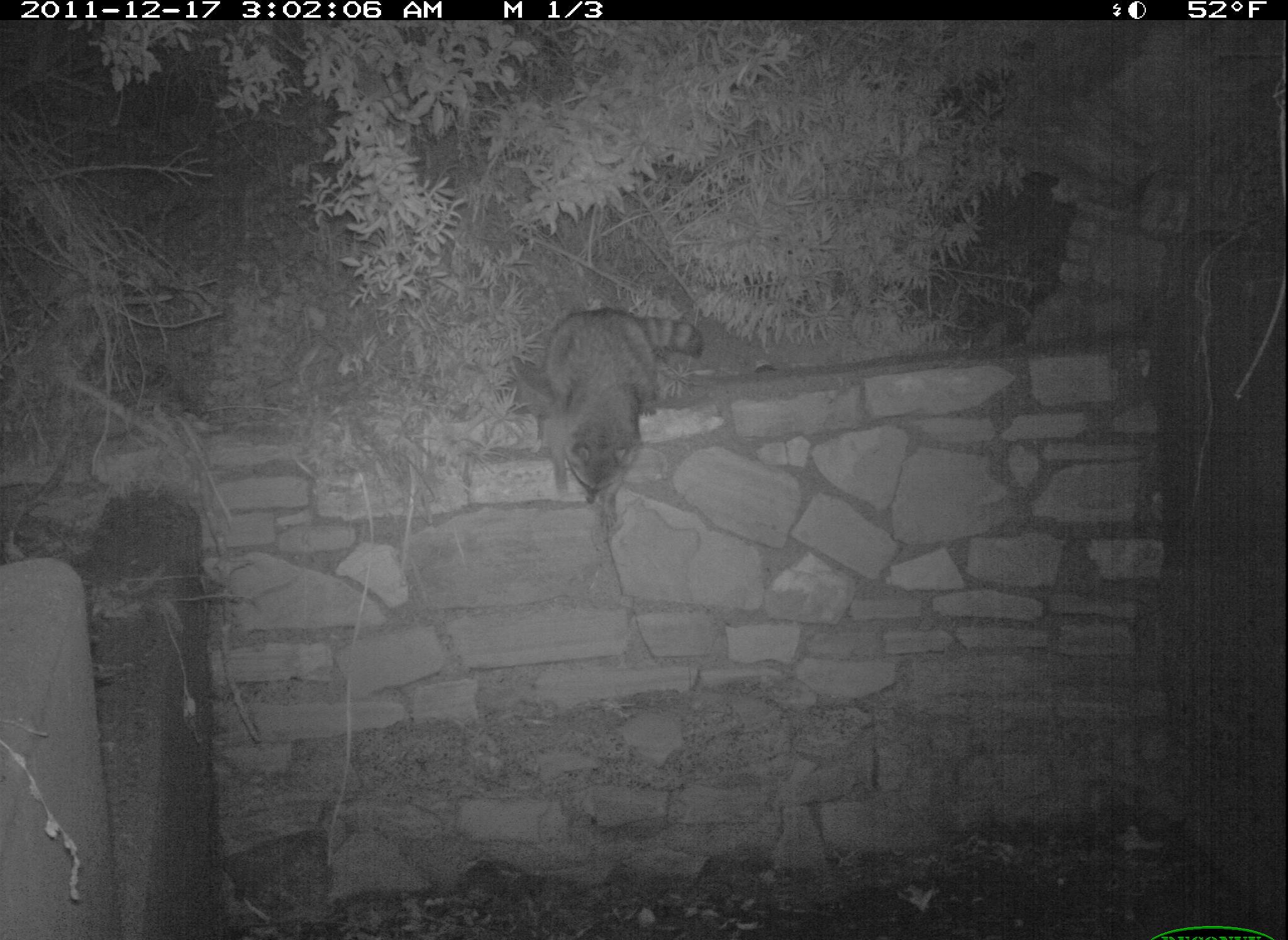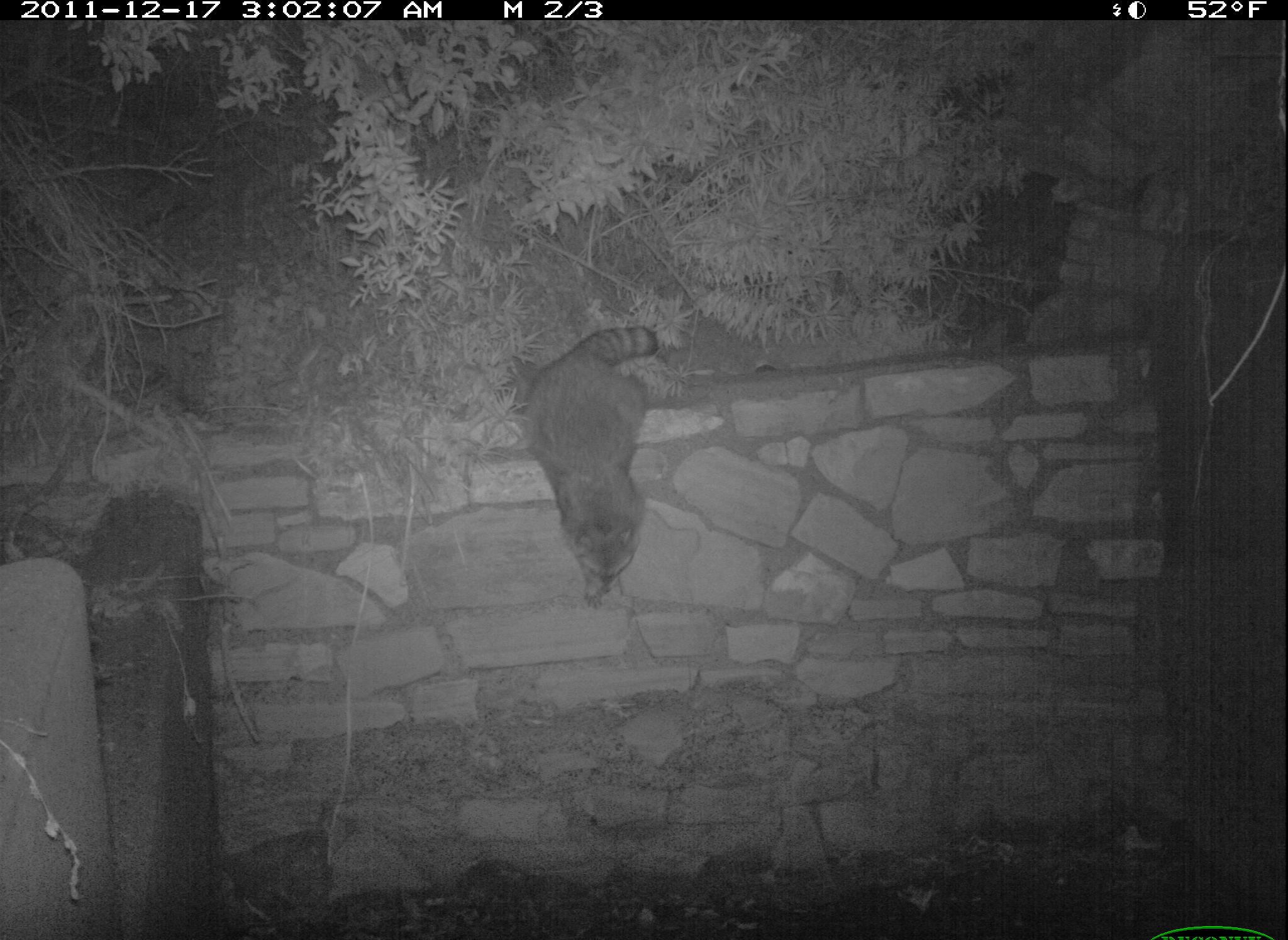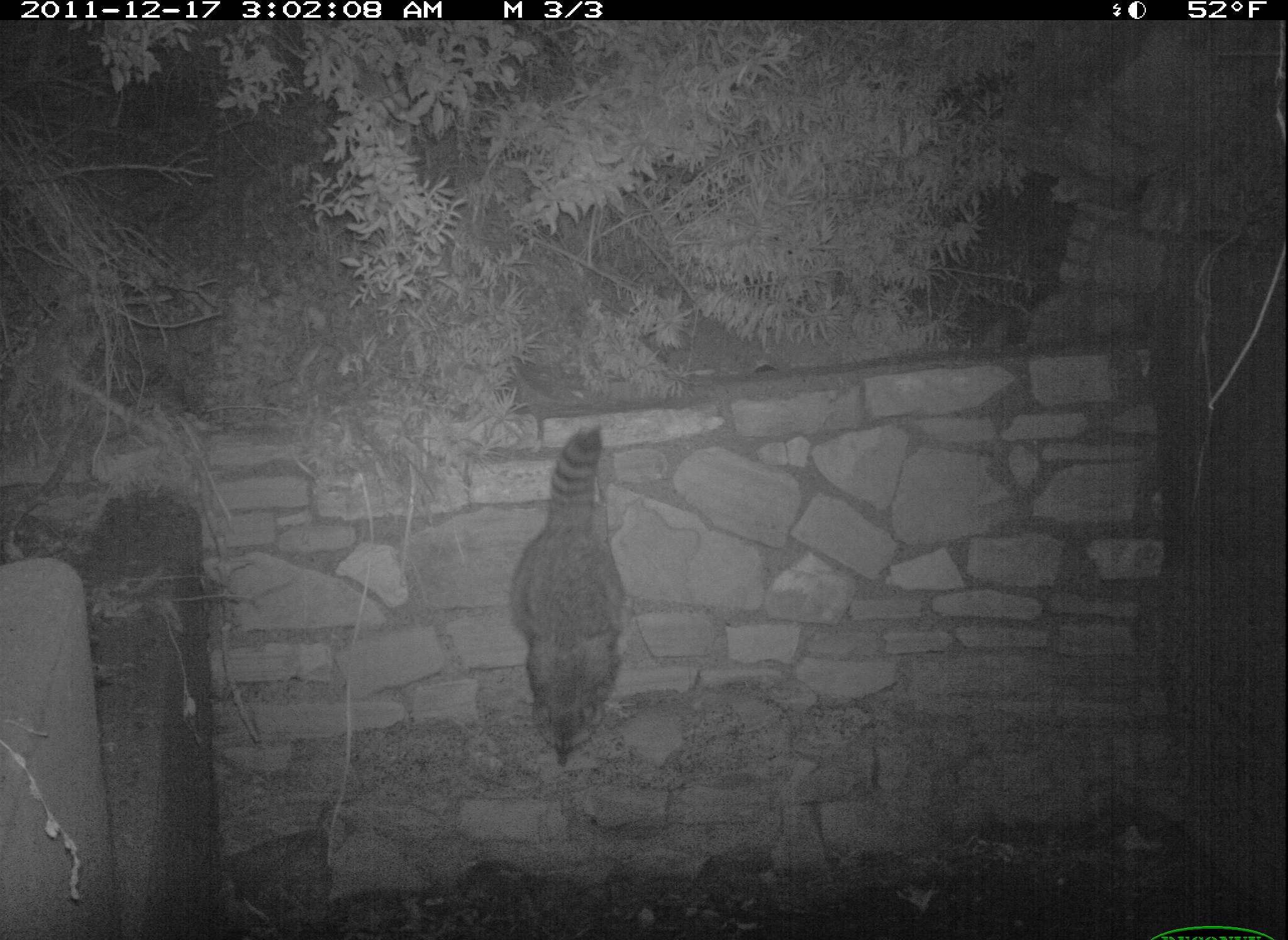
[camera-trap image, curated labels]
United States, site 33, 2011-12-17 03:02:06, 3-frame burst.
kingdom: Animalia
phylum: Chordata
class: Mammalia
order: Carnivora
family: Procyonidae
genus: Procyon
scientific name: Procyon lotor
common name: raccoon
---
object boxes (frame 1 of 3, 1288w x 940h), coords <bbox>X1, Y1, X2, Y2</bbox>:
raccoon: <bbox>533, 290, 721, 538</bbox>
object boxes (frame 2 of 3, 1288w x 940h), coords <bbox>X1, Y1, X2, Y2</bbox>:
raccoon: <bbox>512, 319, 679, 618</bbox>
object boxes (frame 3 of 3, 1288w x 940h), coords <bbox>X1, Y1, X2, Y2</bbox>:
raccoon: <bbox>502, 422, 657, 792</bbox>